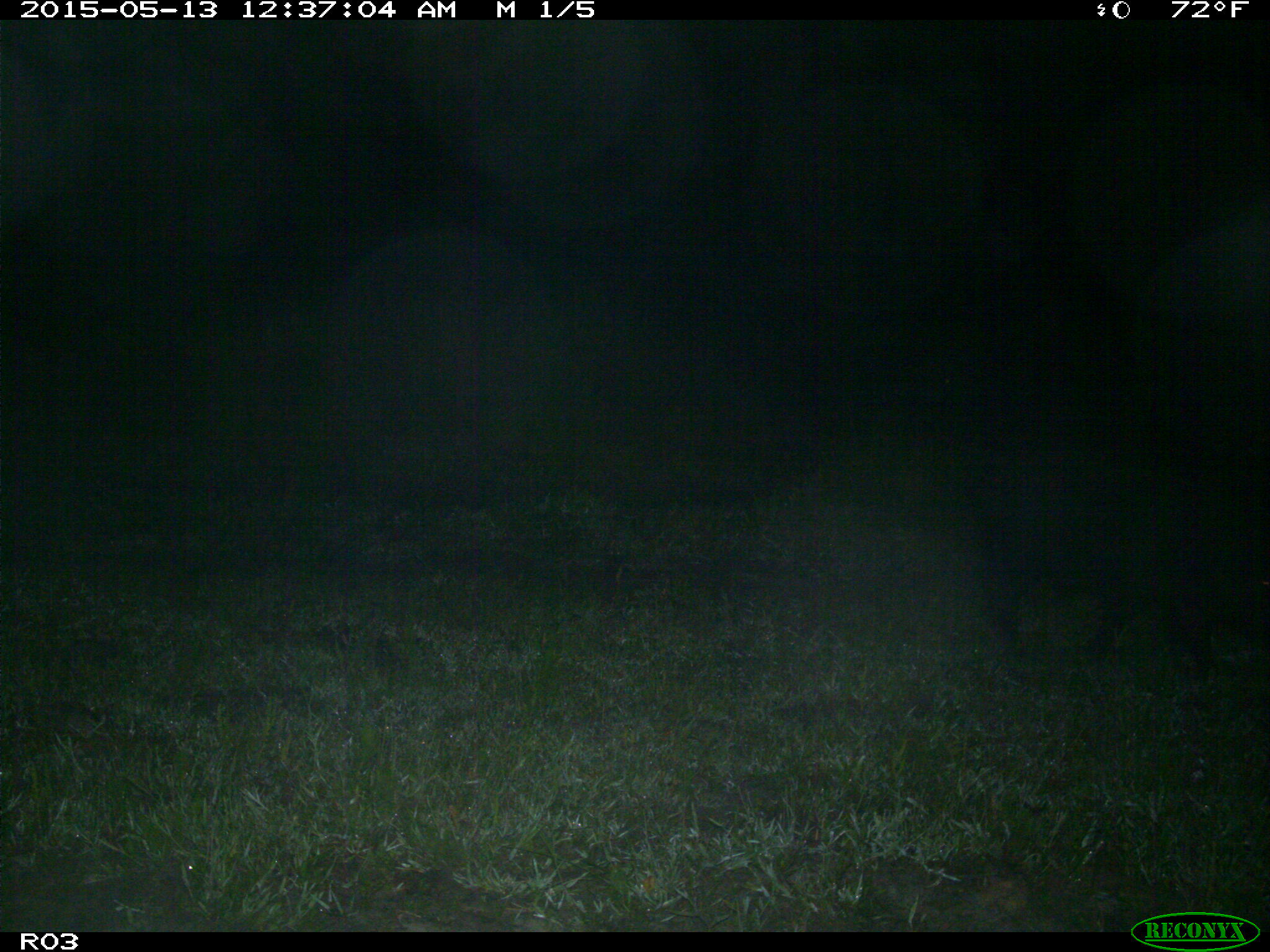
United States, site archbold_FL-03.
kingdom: Animalia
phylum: Chordata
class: Mammalia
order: Artiodactyla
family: Suidae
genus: Sus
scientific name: Sus scrofa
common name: wild boar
Sus scrofa (wild boar).